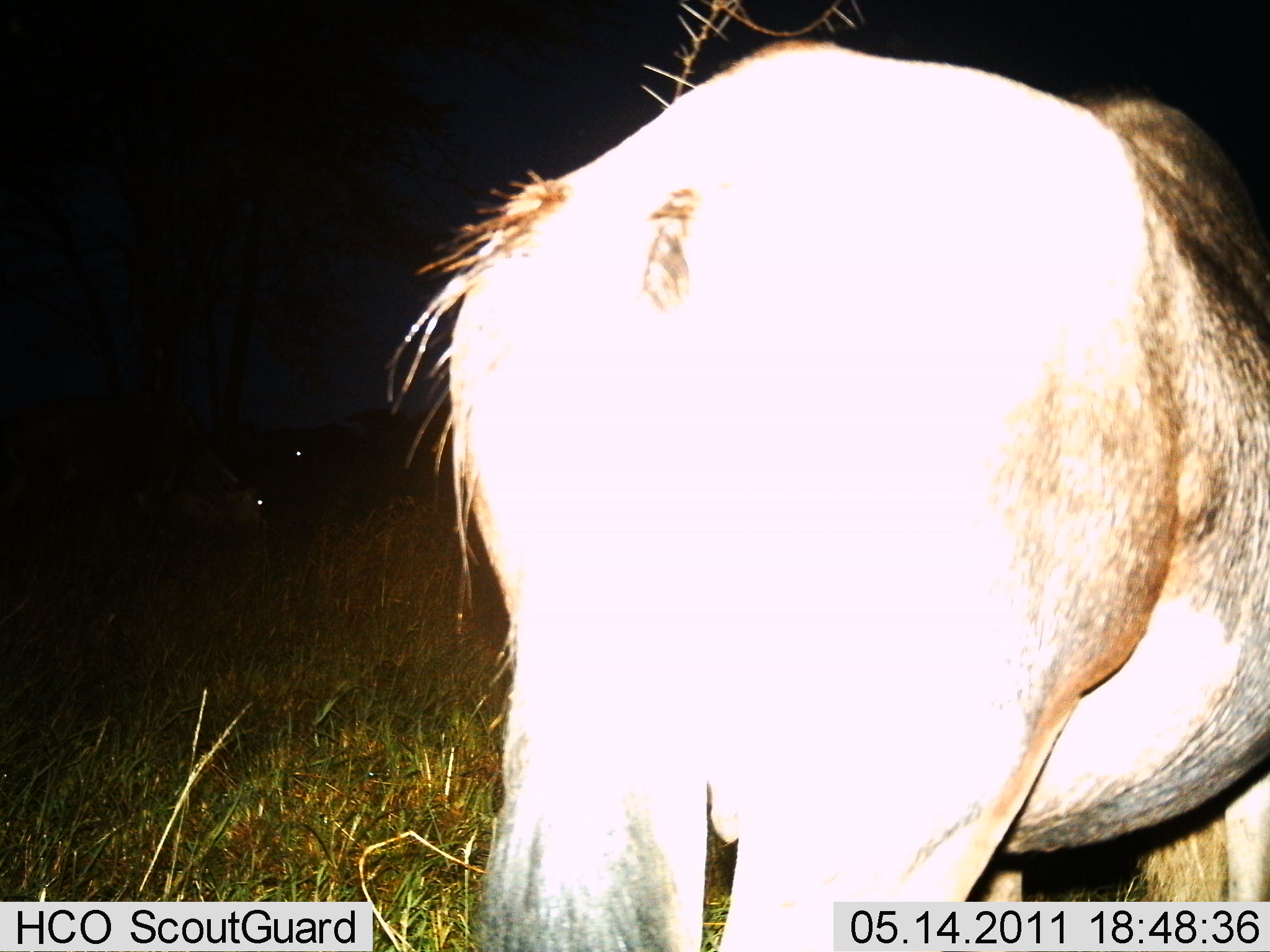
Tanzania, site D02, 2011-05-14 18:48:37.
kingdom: Animalia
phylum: Chordata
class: Mammalia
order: Artiodactyla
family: Bovidae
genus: Connochaetes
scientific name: Connochaetes taurinus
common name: blue wildebeest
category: wildebeest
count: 1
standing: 100%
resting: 0%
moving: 0%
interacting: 0%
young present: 0%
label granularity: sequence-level